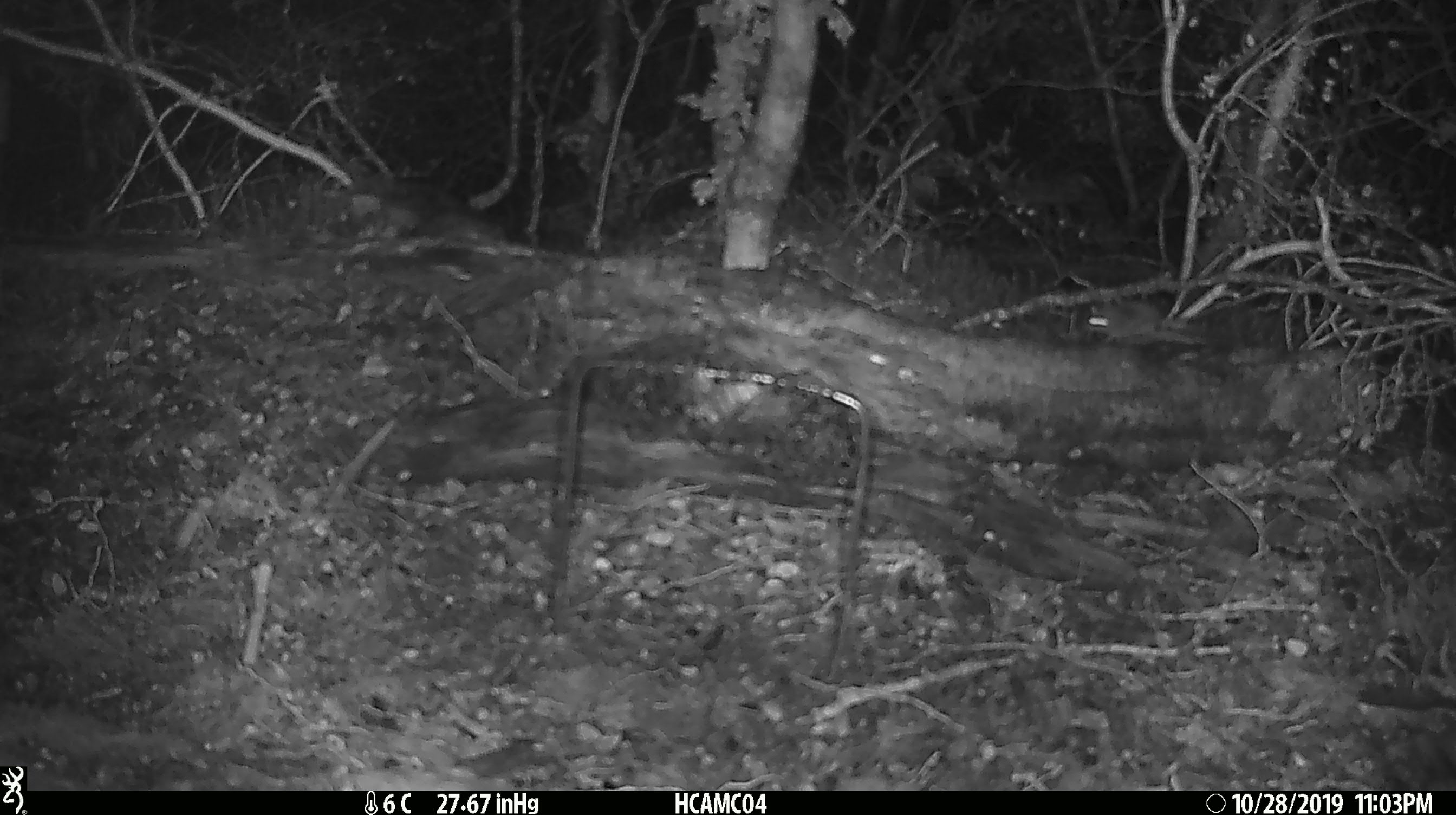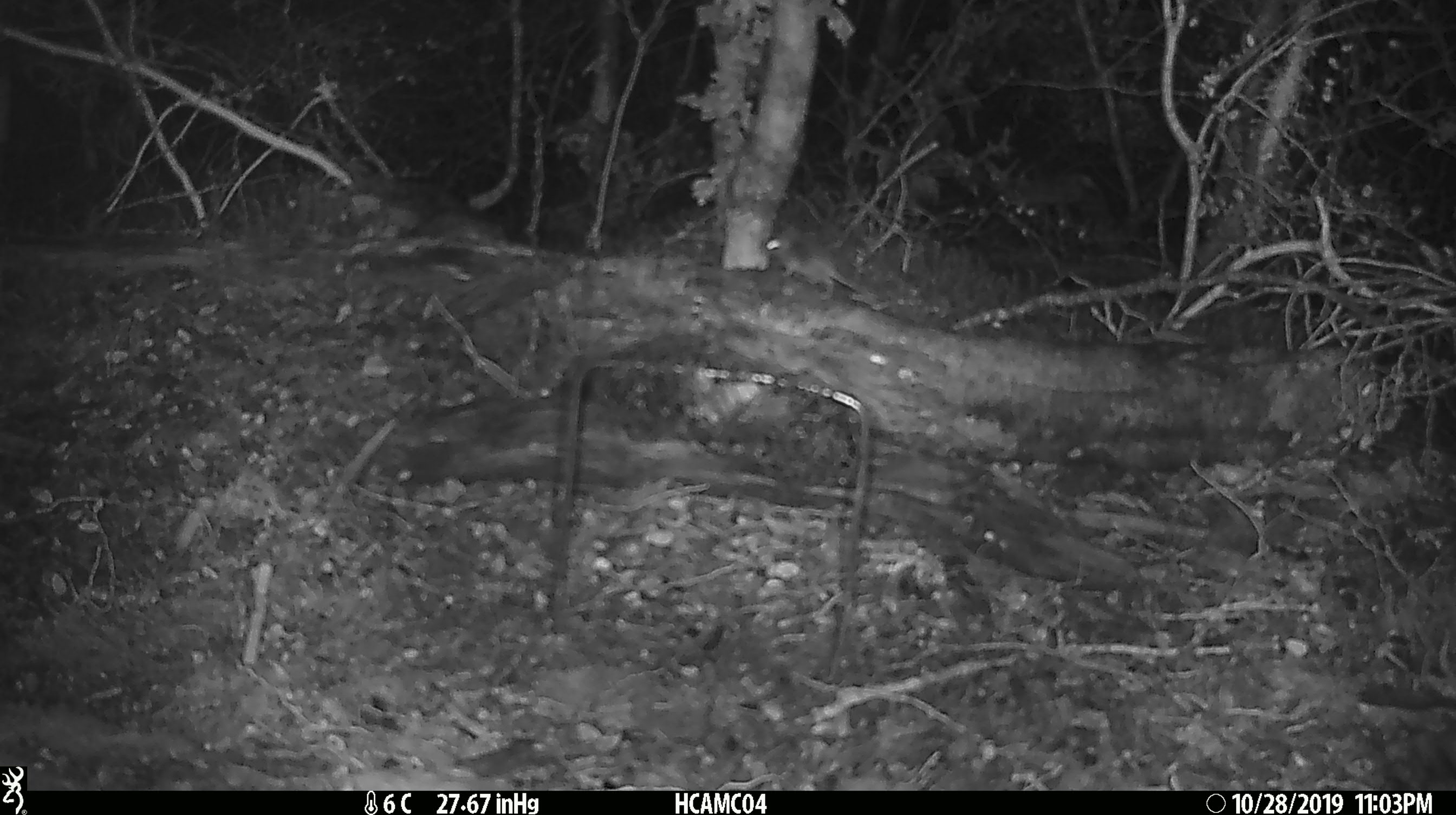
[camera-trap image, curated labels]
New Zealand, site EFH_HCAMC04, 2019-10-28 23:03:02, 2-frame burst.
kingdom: Animalia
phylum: Chordata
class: Mammalia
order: Rodentia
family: Muridae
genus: Mus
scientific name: Mus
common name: mouse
Mouse (Mus).